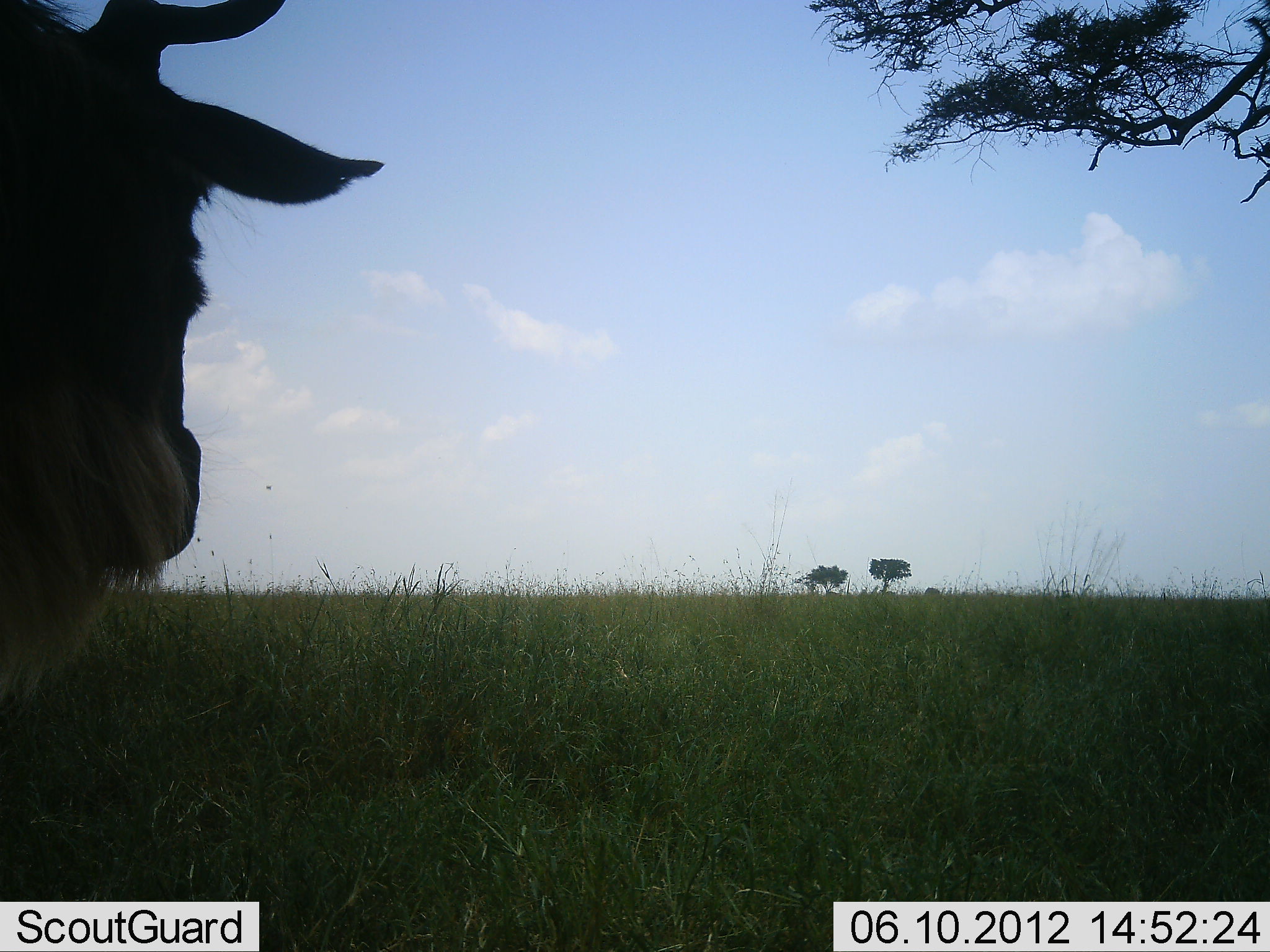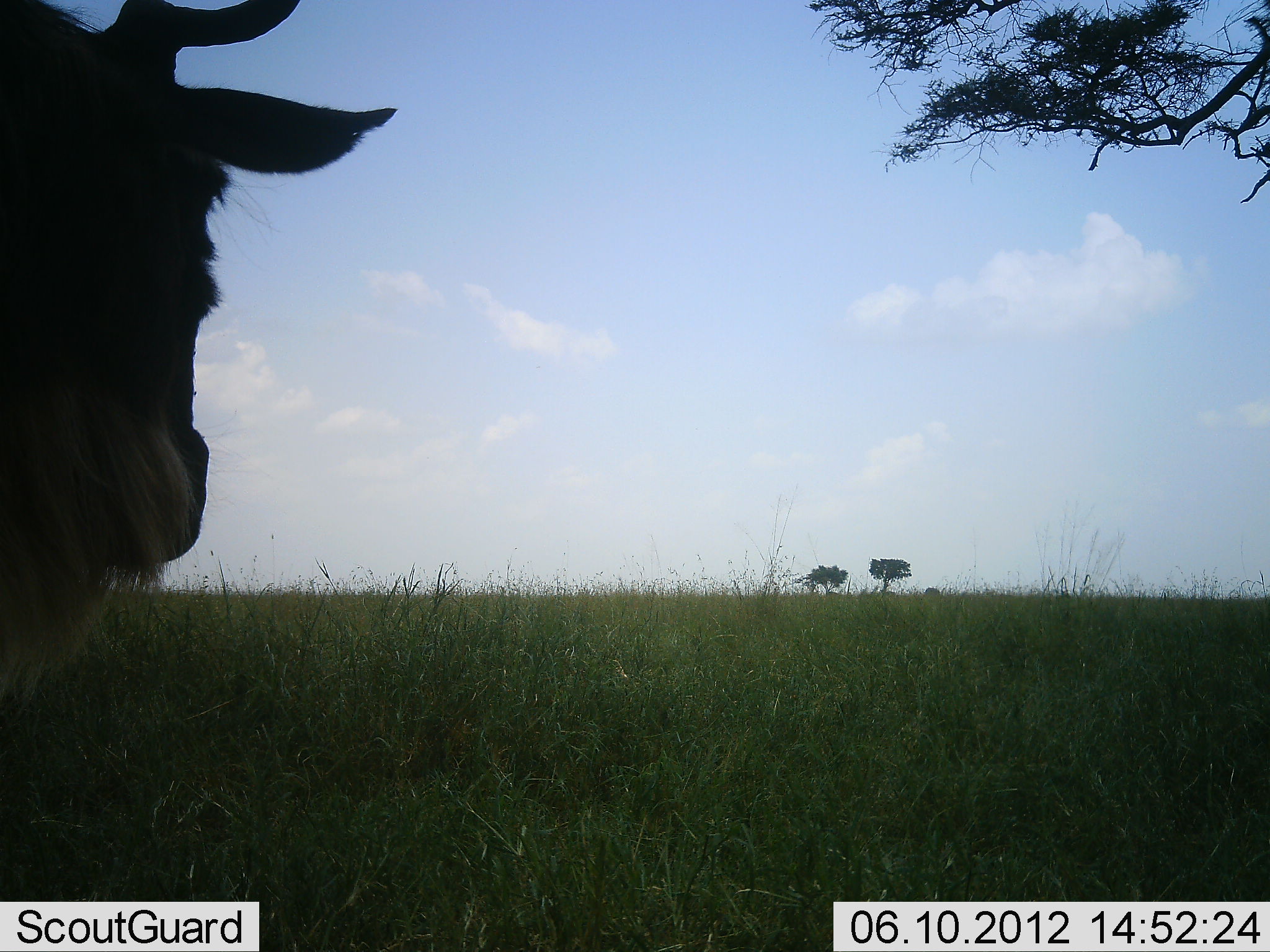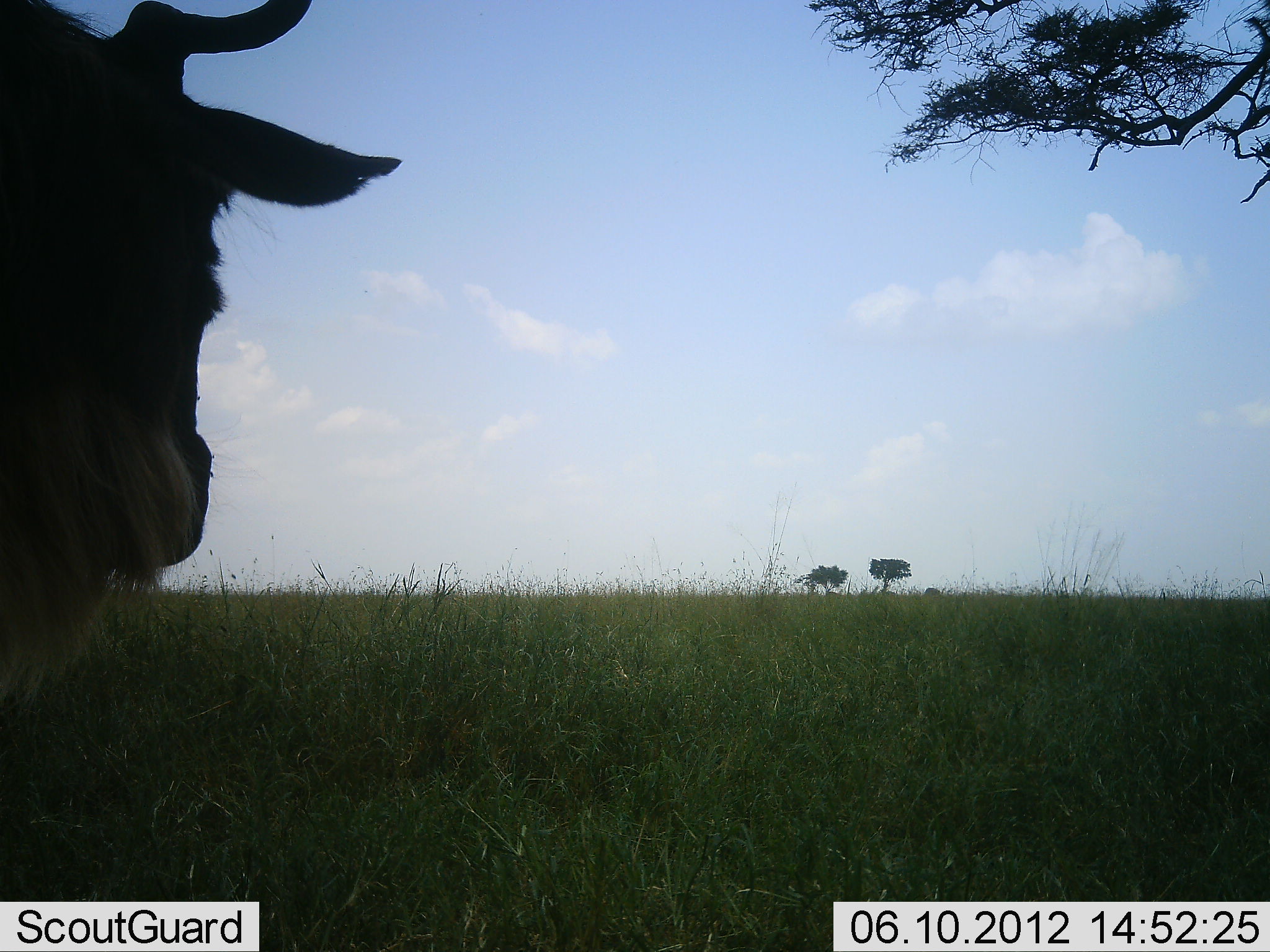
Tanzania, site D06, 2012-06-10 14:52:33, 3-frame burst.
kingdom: Animalia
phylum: Chordata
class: Mammalia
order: Artiodactyla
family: Bovidae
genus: Connochaetes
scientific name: Connochaetes taurinus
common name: blue wildebeest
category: wildebeest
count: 1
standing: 90%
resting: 10%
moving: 0%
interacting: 0%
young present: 0%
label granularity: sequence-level